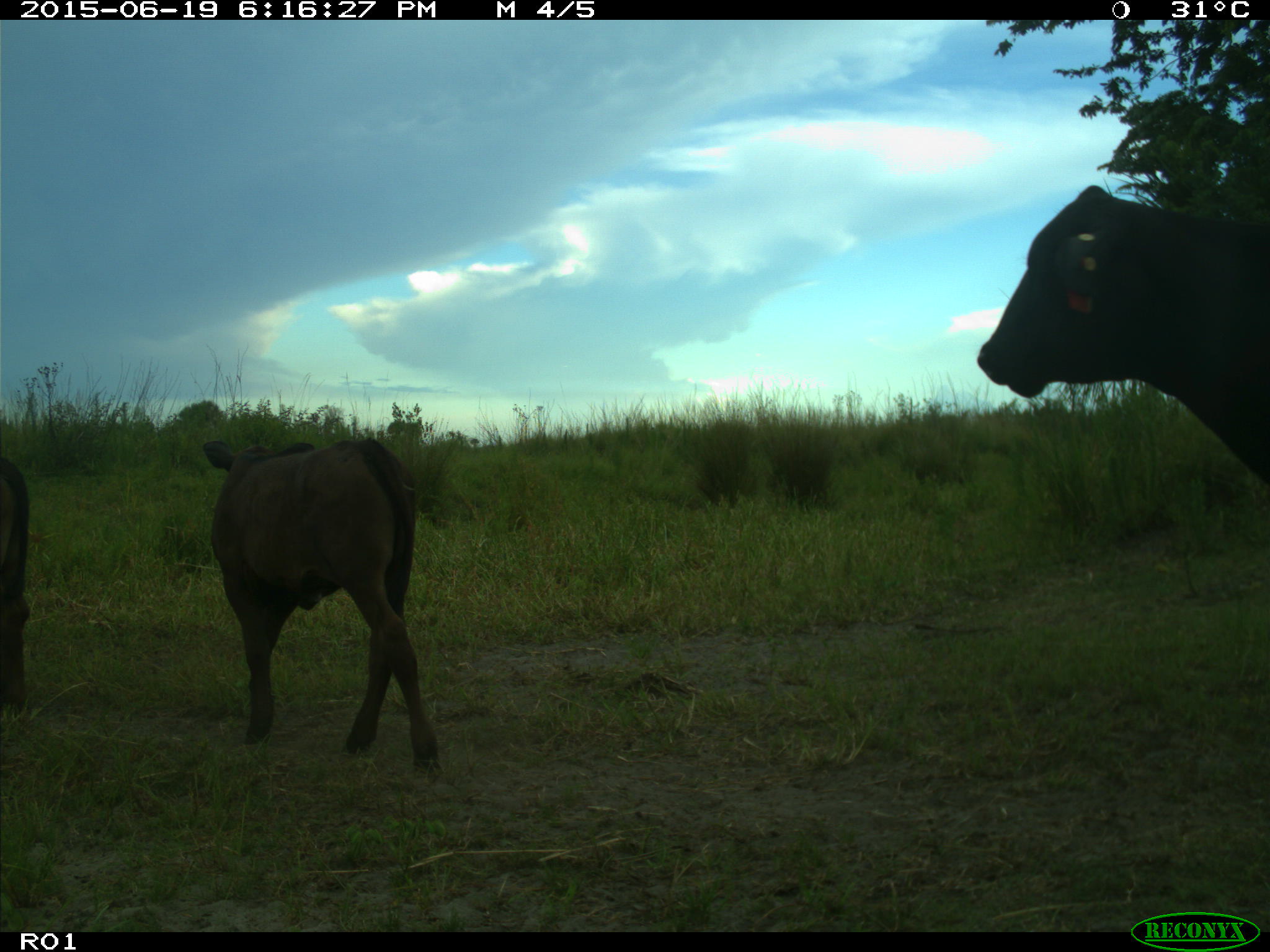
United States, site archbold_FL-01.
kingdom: Animalia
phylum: Chordata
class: Mammalia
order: Artiodactyla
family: Bovidae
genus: Bos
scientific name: Bos taurus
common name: domestic cow